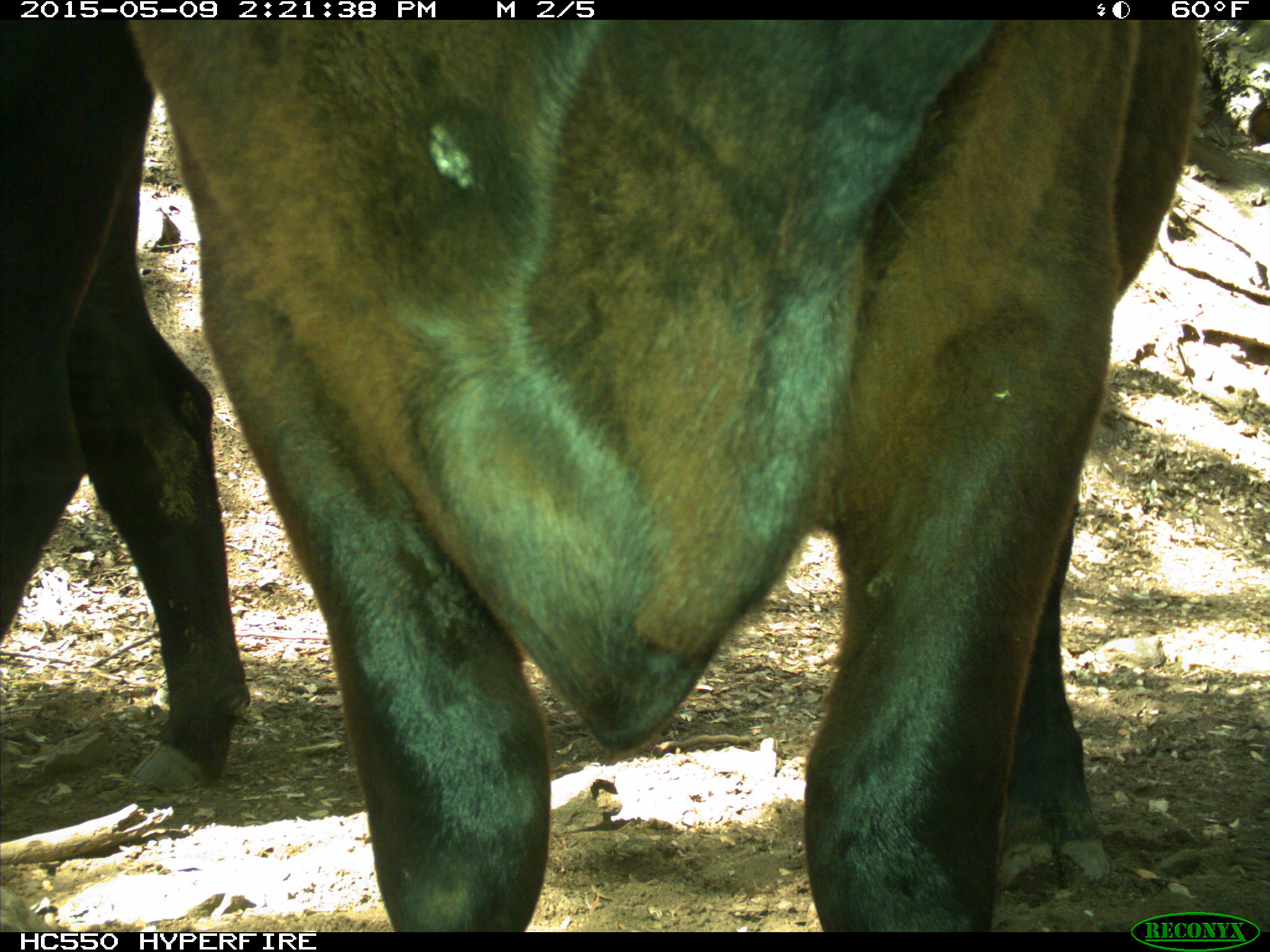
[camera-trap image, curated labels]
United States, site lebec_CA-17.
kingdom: Animalia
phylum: Chordata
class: Mammalia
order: Artiodactyla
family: Bovidae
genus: Bos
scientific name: Bos taurus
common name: domestic cow